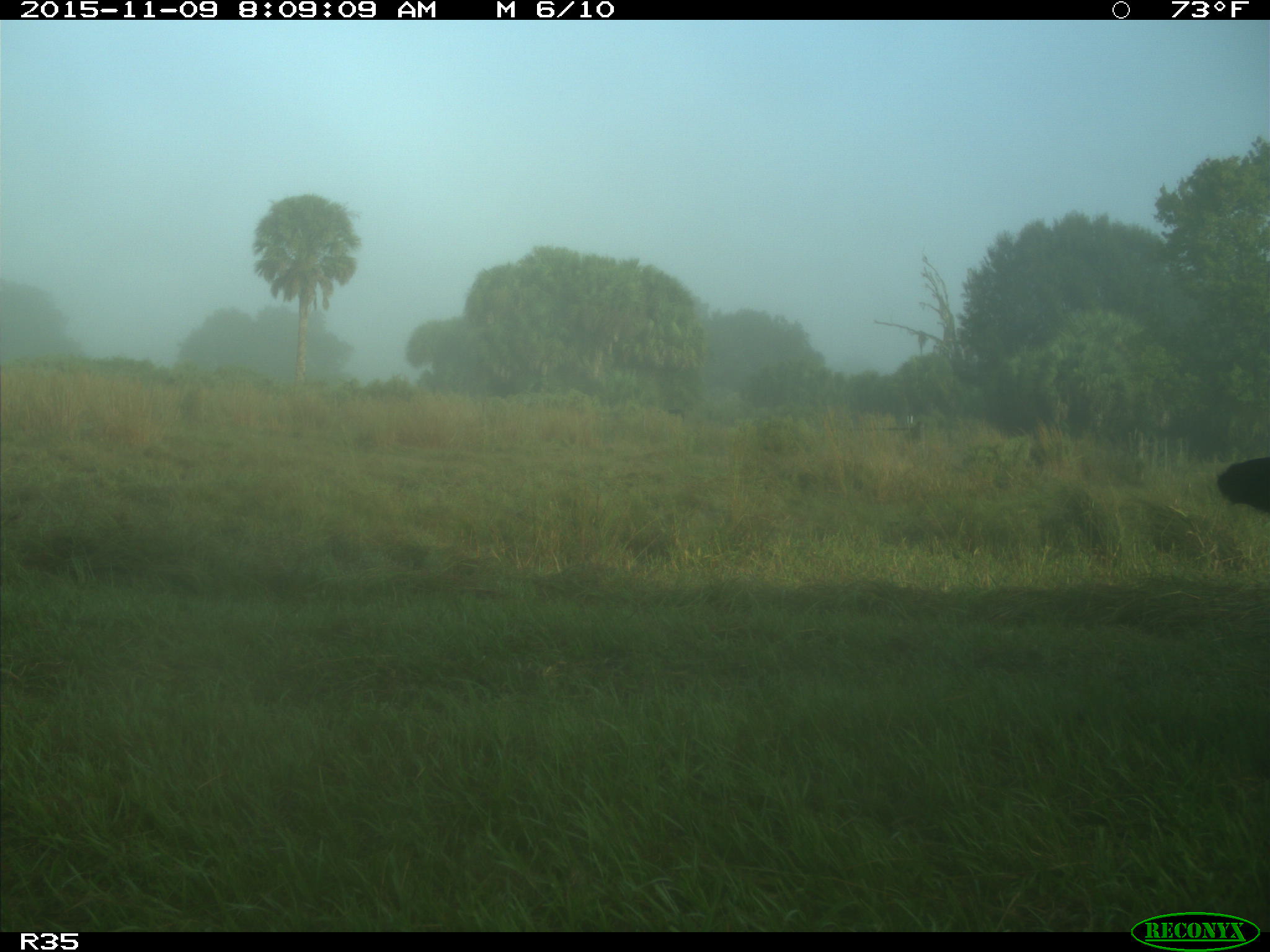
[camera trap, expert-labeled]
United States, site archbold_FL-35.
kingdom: Animalia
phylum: Chordata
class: Mammalia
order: Artiodactyla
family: Bovidae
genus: Bos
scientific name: Bos taurus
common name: domestic cow